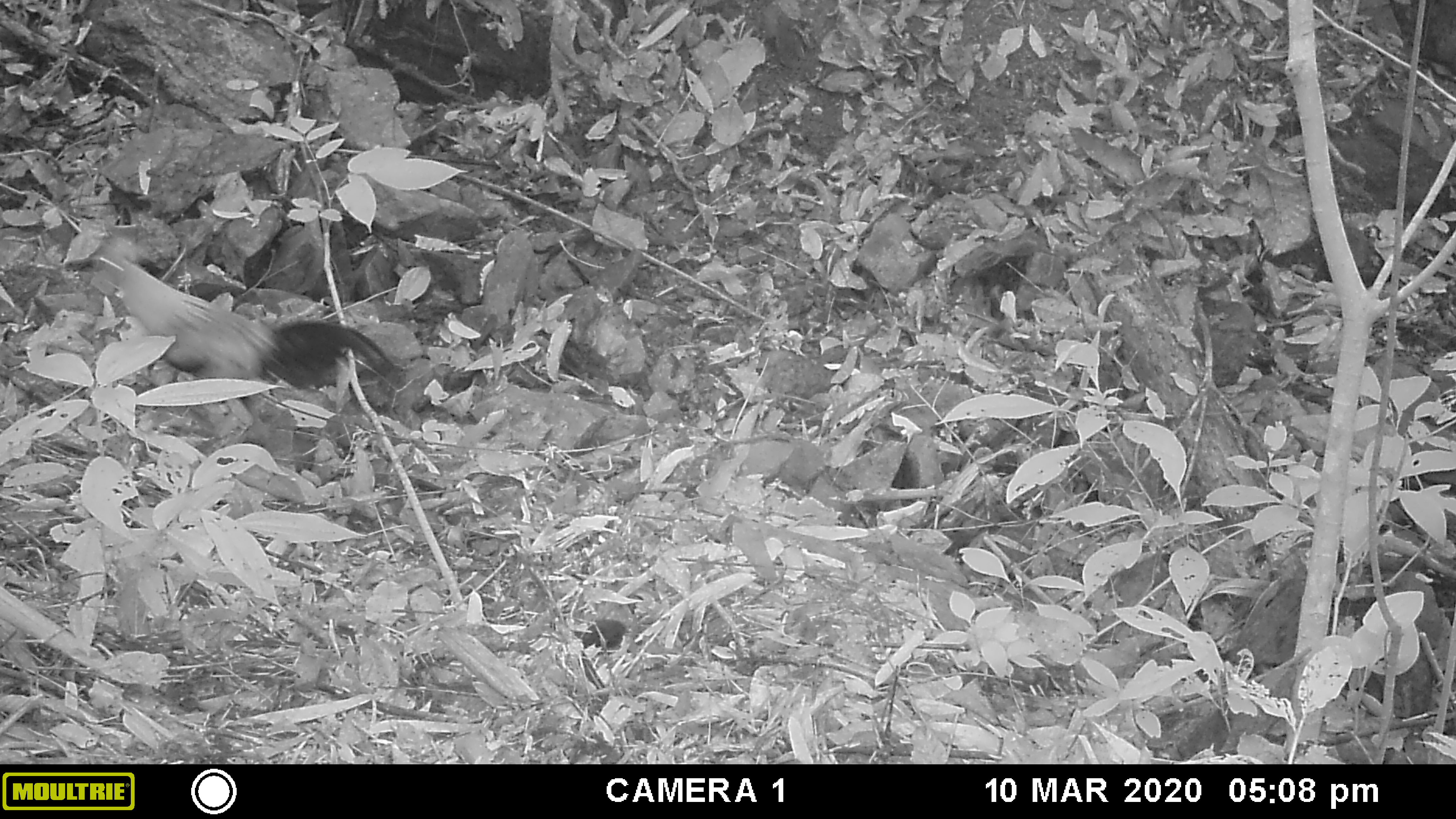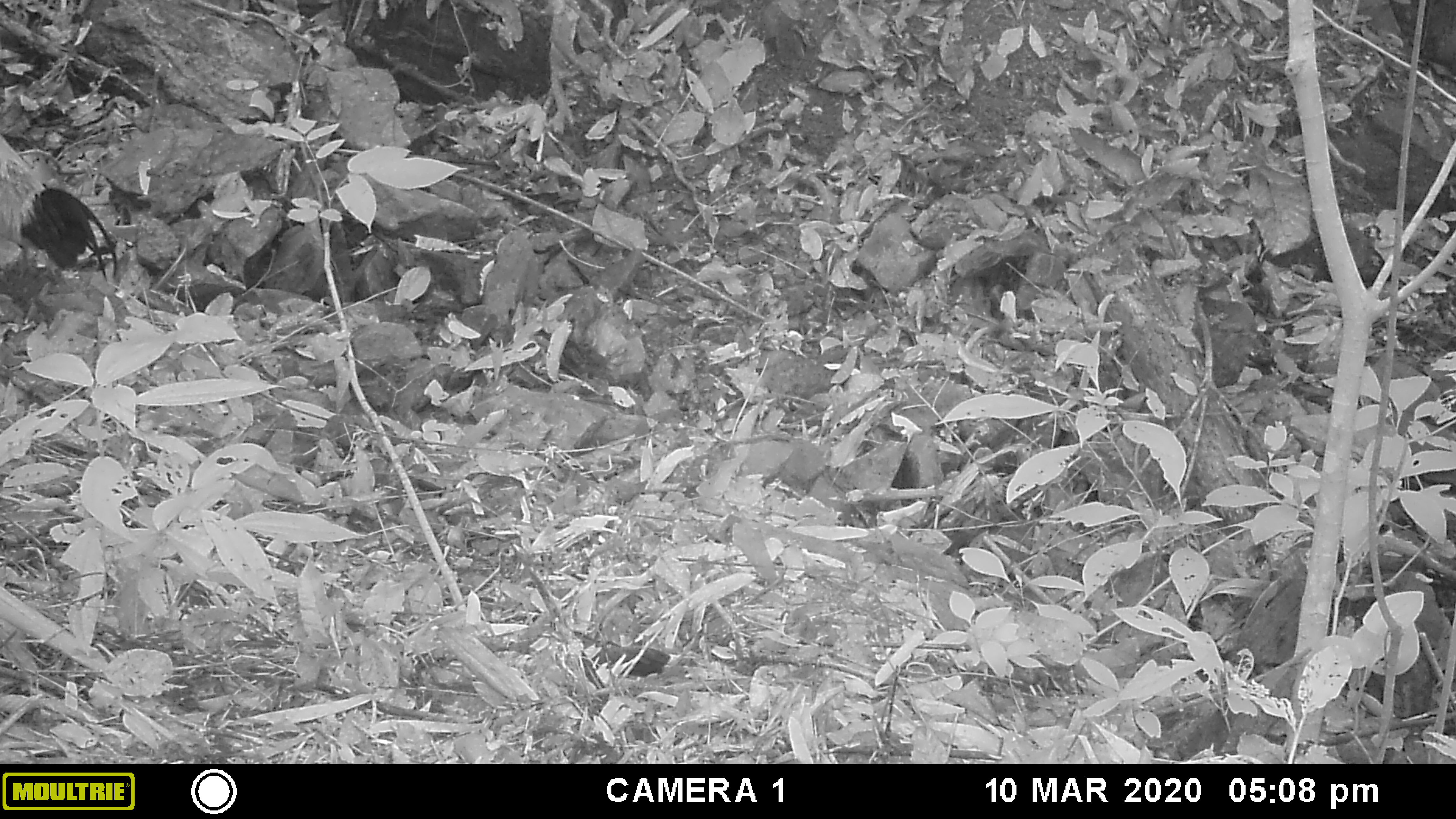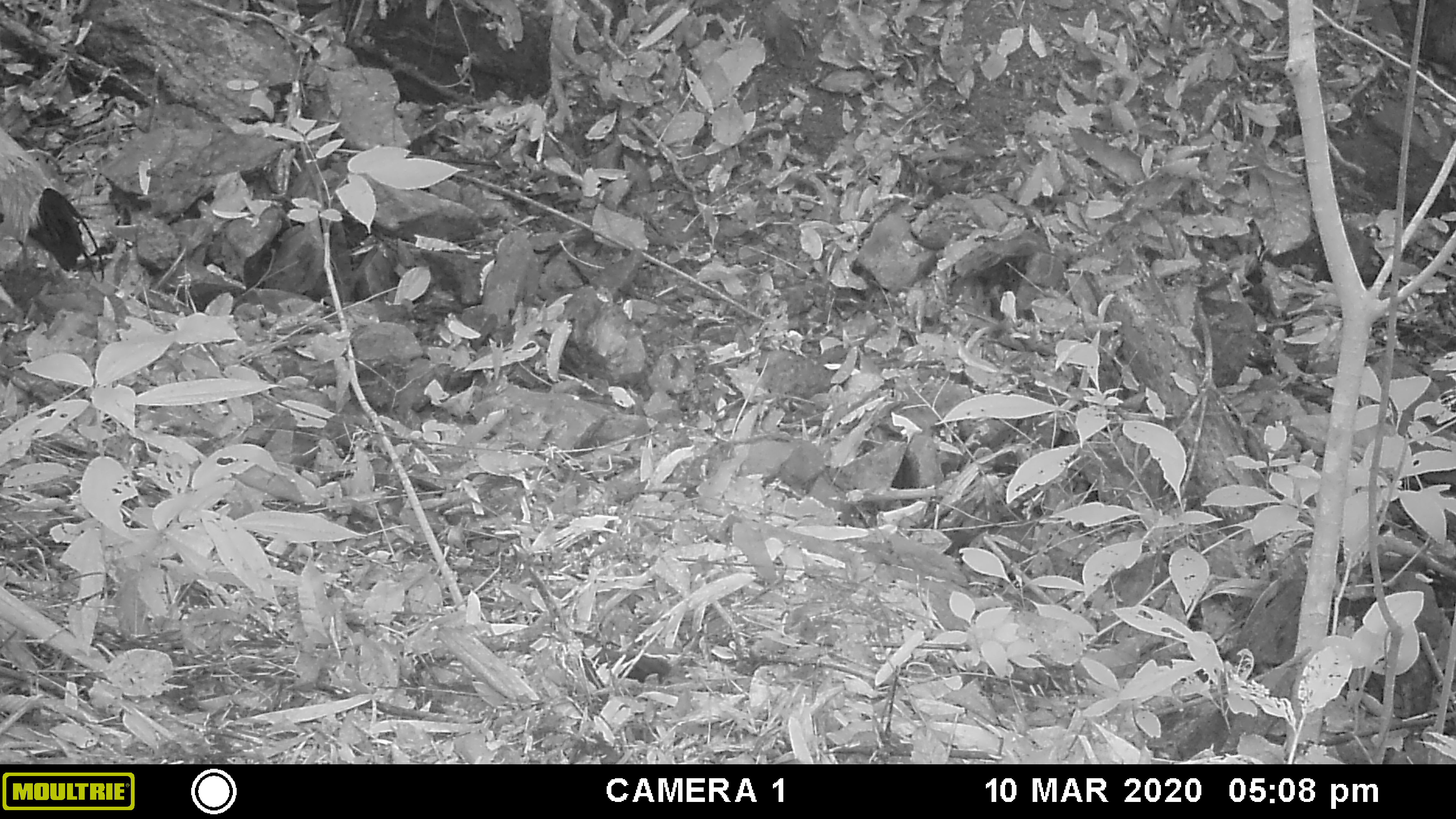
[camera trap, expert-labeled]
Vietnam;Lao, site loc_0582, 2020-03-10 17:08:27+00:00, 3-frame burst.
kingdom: Animalia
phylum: Chordata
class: Aves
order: Galliformes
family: Phasianidae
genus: Gallus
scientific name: Gallus gallus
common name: red junglefowl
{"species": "red junglefowl (Gallus gallus)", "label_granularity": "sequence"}